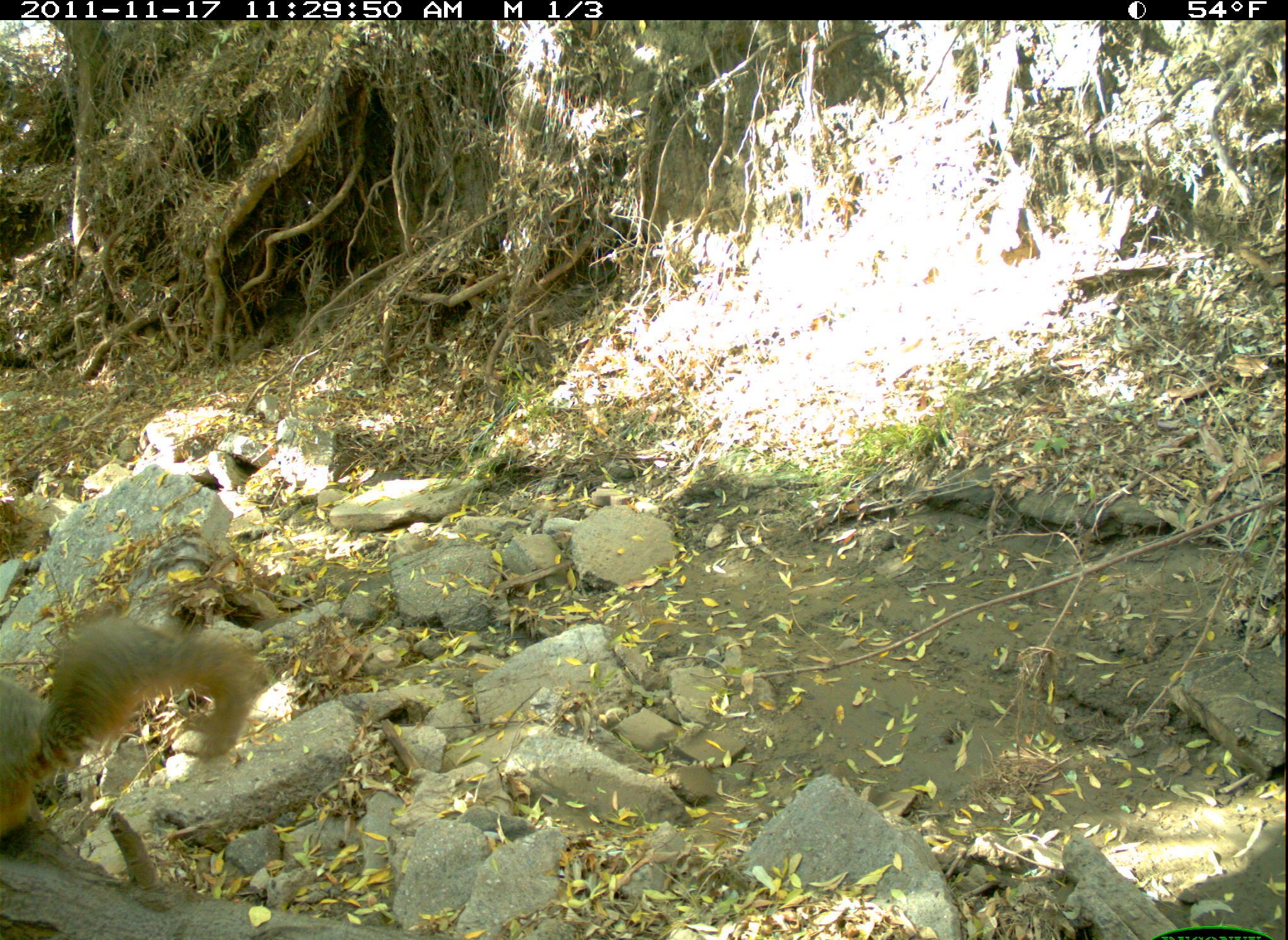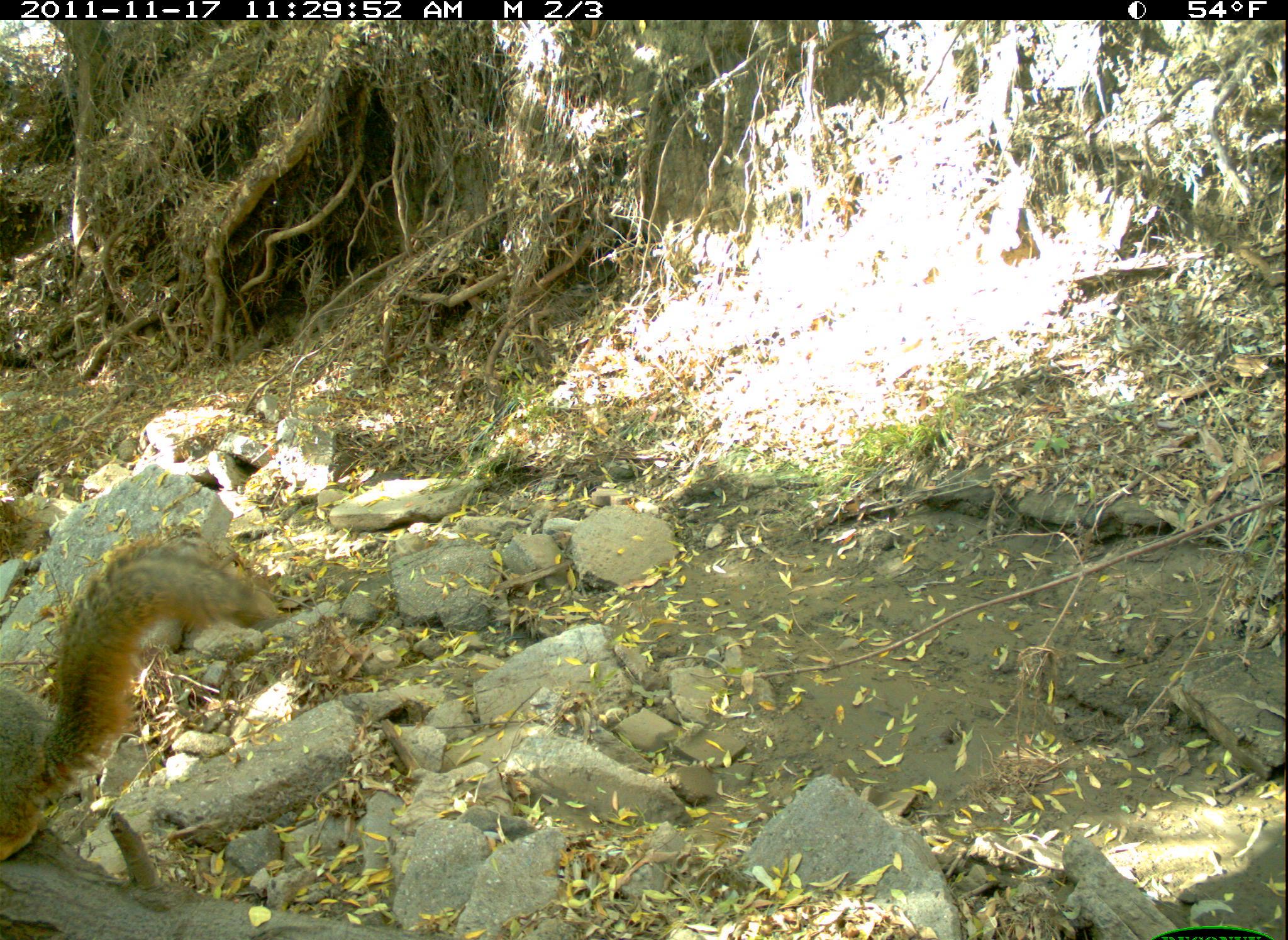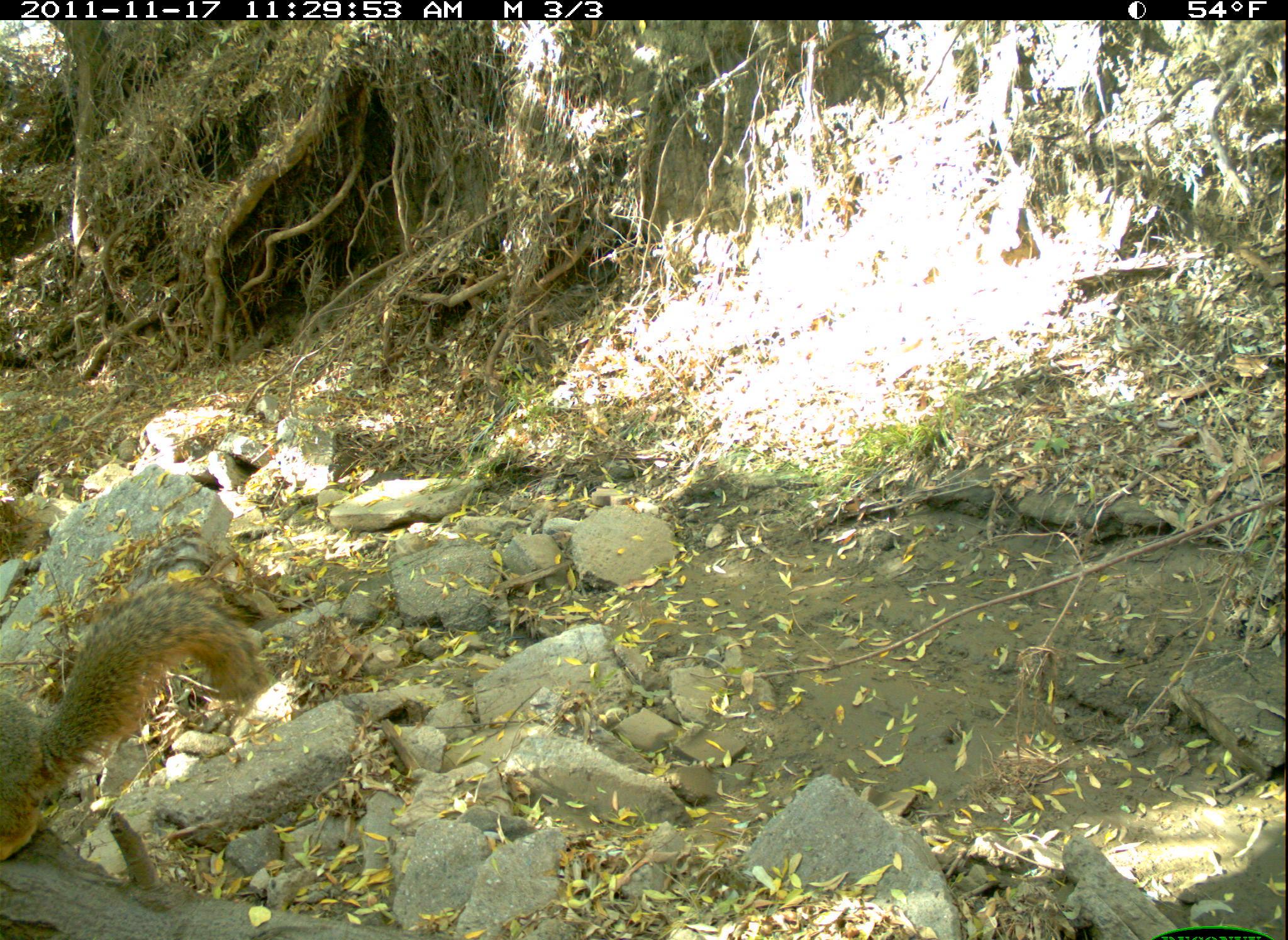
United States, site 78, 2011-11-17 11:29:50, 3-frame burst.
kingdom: Animalia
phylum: Chordata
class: Mammalia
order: Rodentia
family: Sciuridae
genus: Sciurus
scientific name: Sciurus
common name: squirrel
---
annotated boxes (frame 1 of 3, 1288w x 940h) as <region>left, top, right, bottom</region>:
squirrel: <region>0, 615, 261, 860</region>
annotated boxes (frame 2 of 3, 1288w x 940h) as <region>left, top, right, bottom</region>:
squirrel: <region>3, 499, 279, 855</region>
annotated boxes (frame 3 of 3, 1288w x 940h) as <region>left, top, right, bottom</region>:
squirrel: <region>0, 575, 280, 876</region>